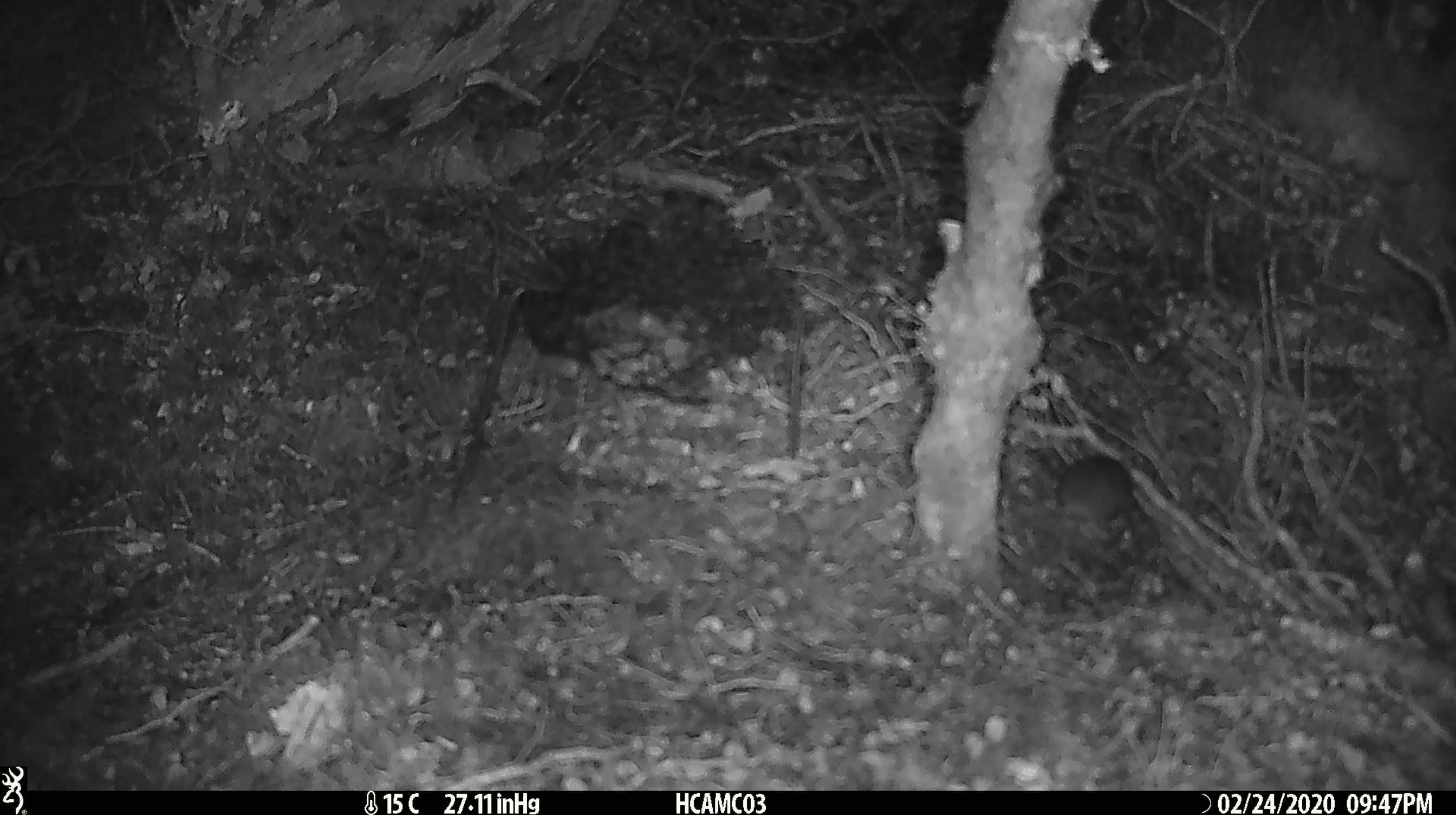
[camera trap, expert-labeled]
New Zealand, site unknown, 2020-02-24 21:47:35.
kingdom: Animalia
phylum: Chordata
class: Mammalia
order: Rodentia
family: Muridae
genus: Mus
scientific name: Mus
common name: mouse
Mouse (Mus).